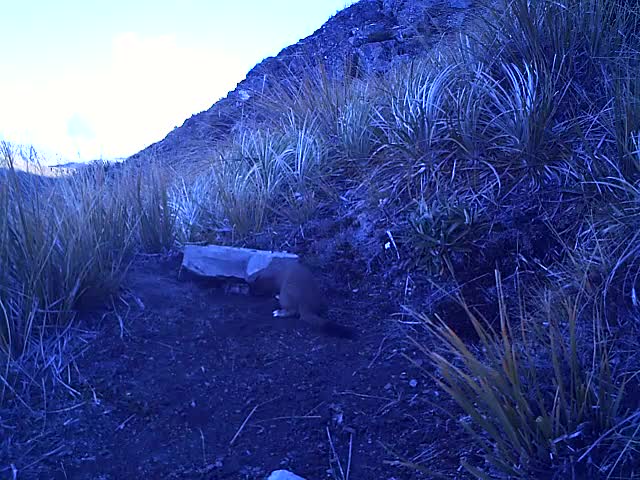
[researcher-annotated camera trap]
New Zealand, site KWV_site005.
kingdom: Animalia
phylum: Chordata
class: Mammalia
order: Carnivora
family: Mustelidae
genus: Mustela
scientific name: Mustela erminea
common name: stoat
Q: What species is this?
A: Stoat (Mustela erminea).